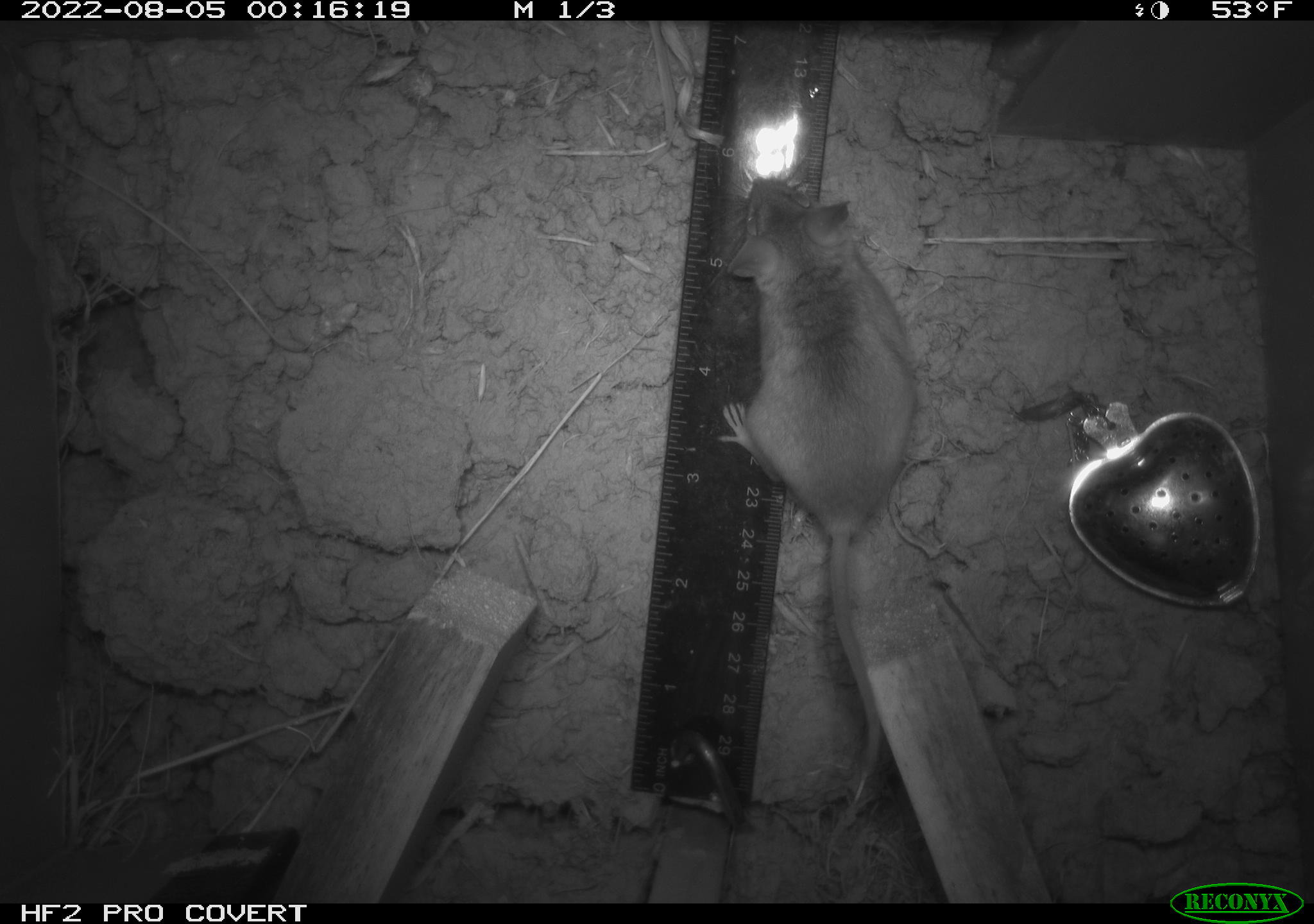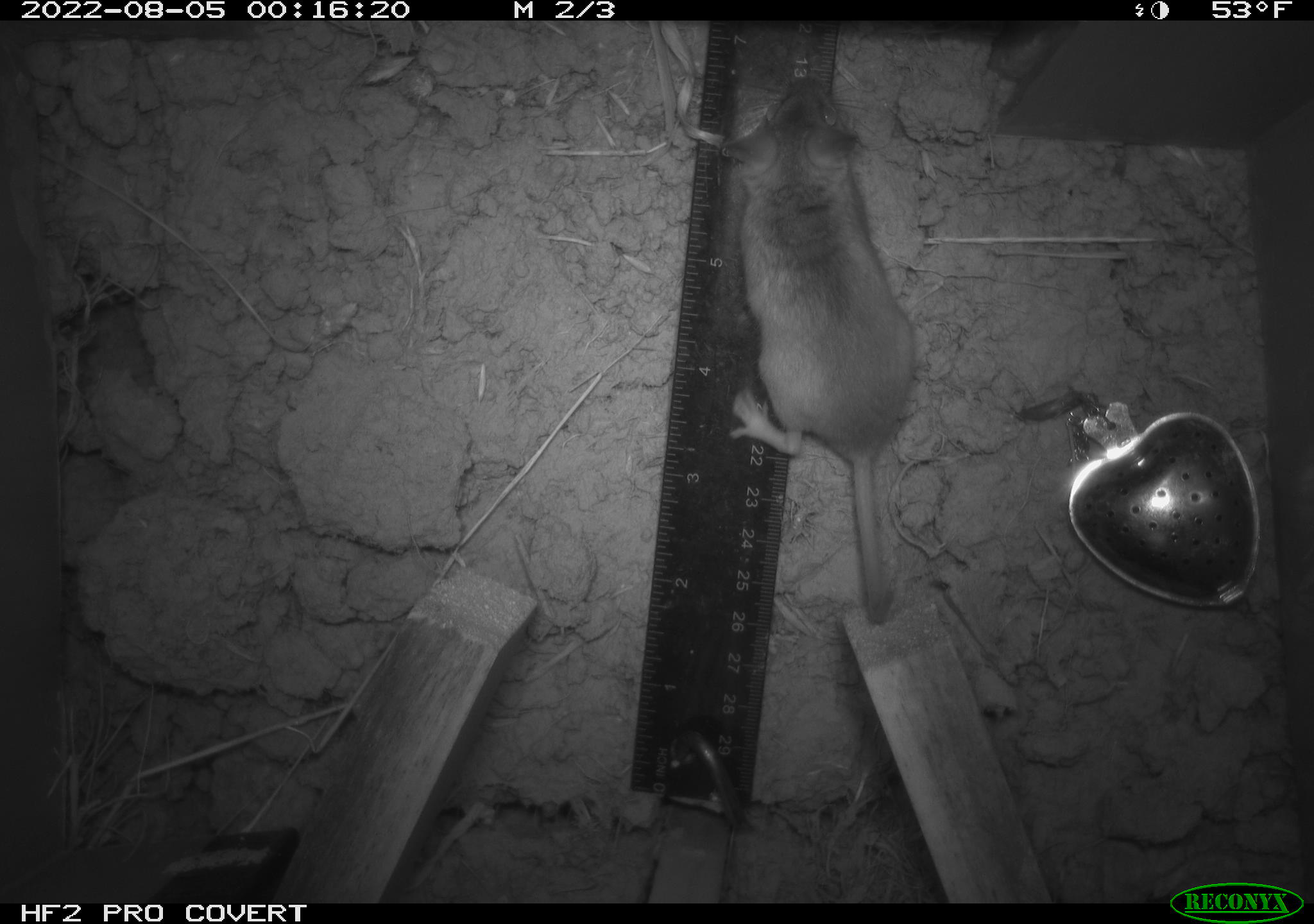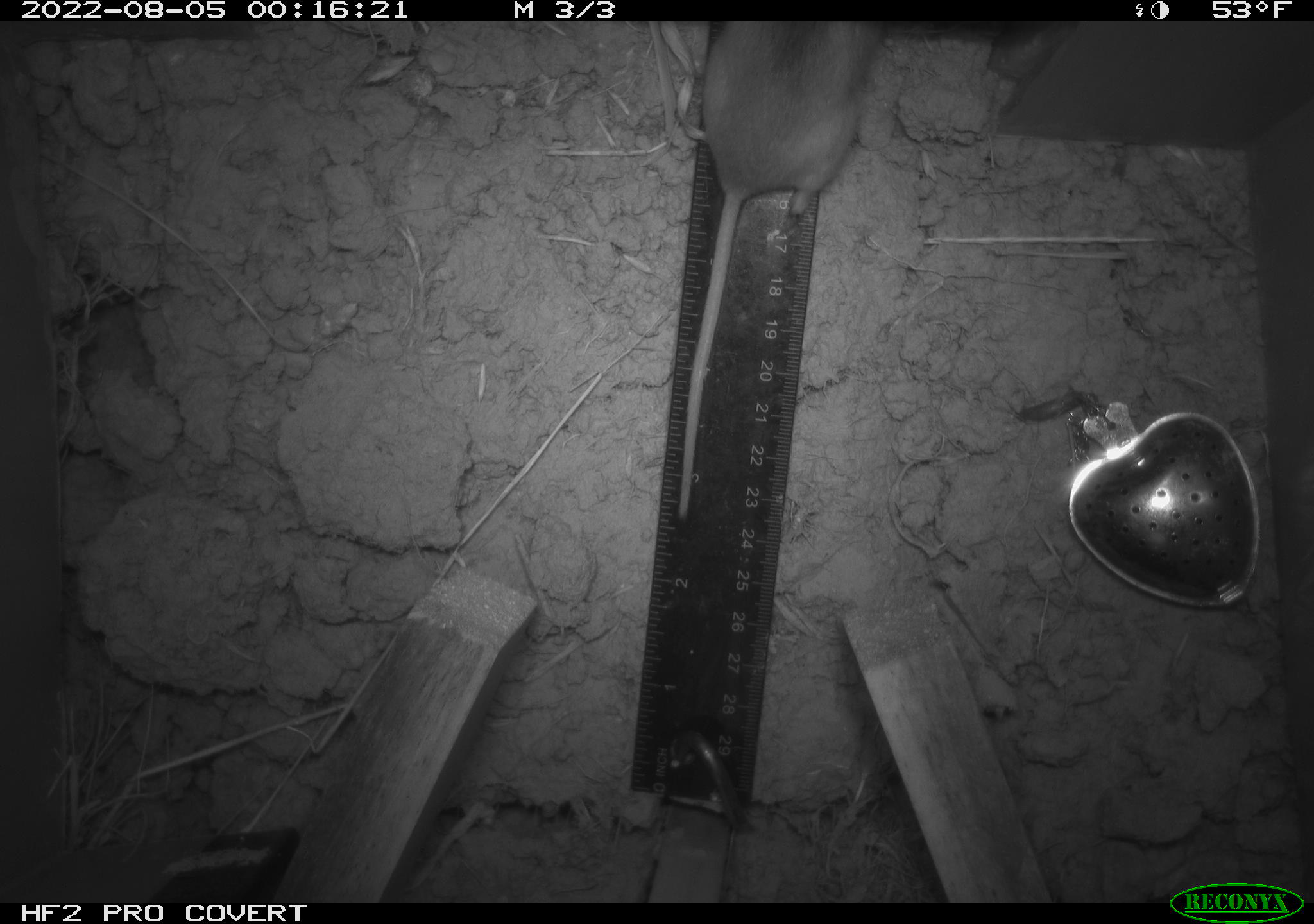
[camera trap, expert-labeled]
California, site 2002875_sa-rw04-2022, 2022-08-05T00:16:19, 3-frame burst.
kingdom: Animalia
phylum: Chordata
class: Mammalia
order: Rodentia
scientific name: Rodentia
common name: mouse species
Mouse species (Rodentia).